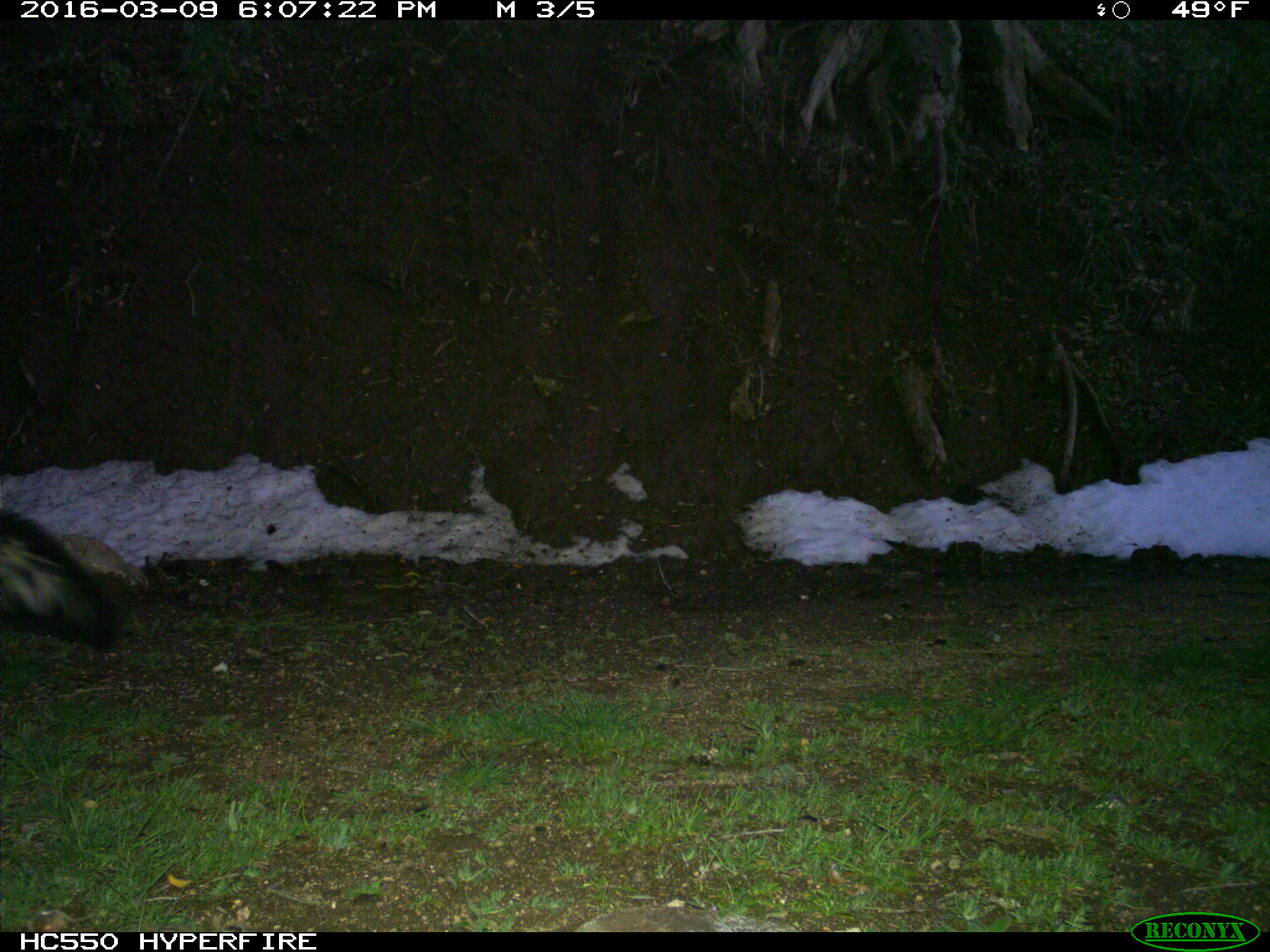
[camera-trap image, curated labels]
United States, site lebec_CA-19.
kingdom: Animalia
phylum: Chordata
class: Mammalia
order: Carnivora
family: Mephitidae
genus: Mephitis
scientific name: Mephitis mephitis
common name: striped skunk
Mephitis mephitis (striped skunk).